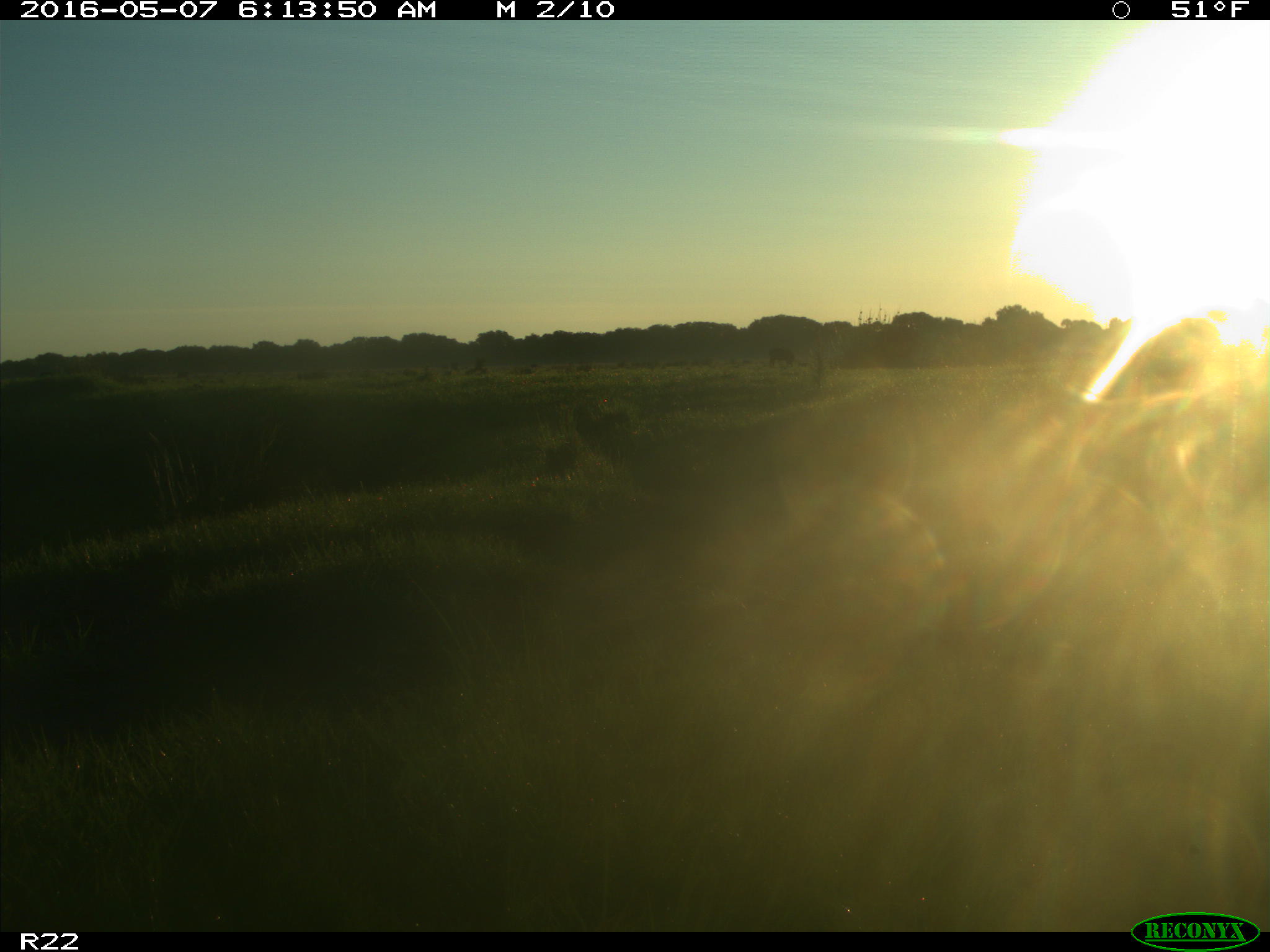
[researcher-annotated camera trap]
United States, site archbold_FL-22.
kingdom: Animalia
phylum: Chordata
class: Mammalia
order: Artiodactyla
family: Bovidae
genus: Bos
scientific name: Bos taurus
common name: domestic cow